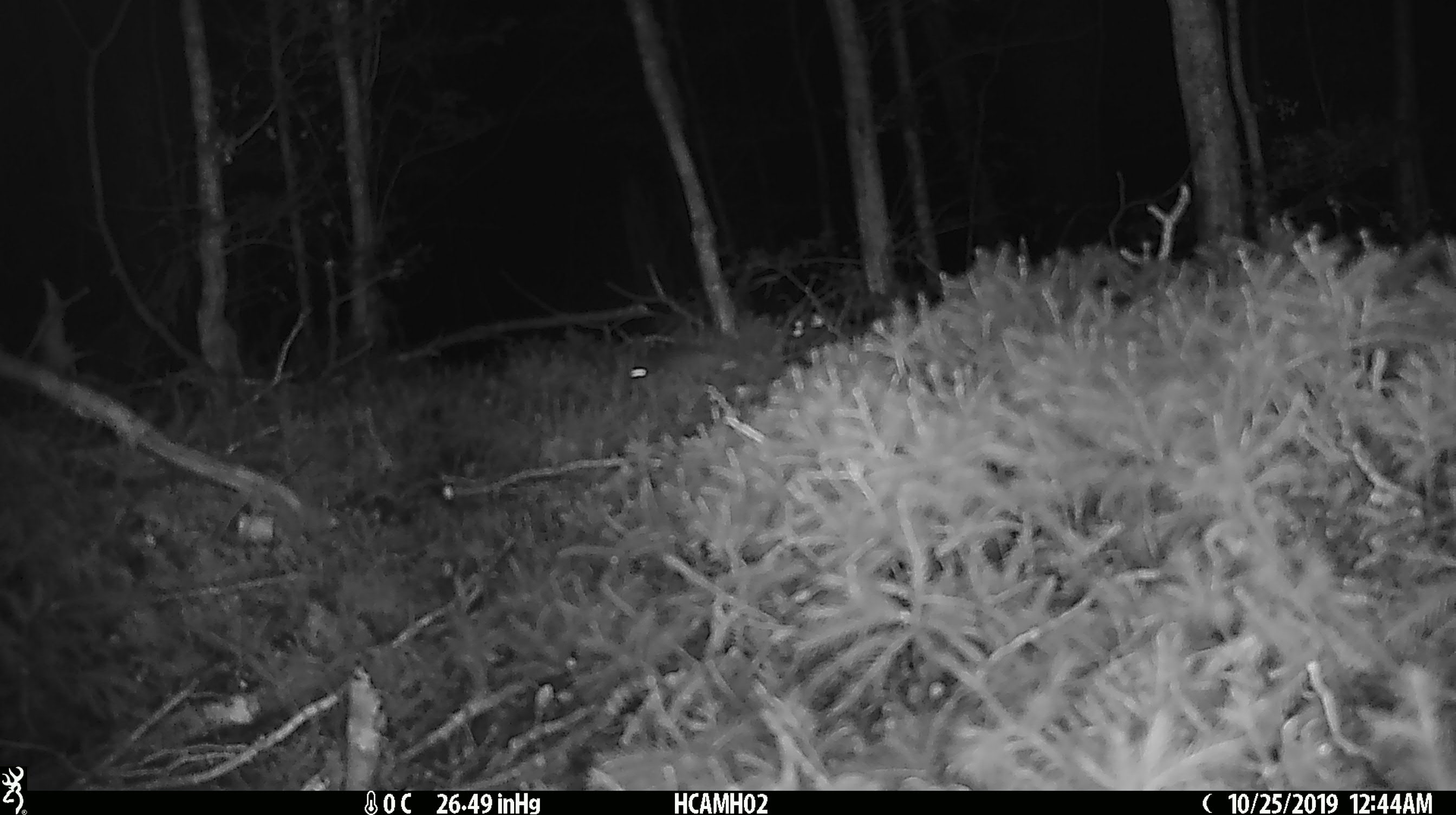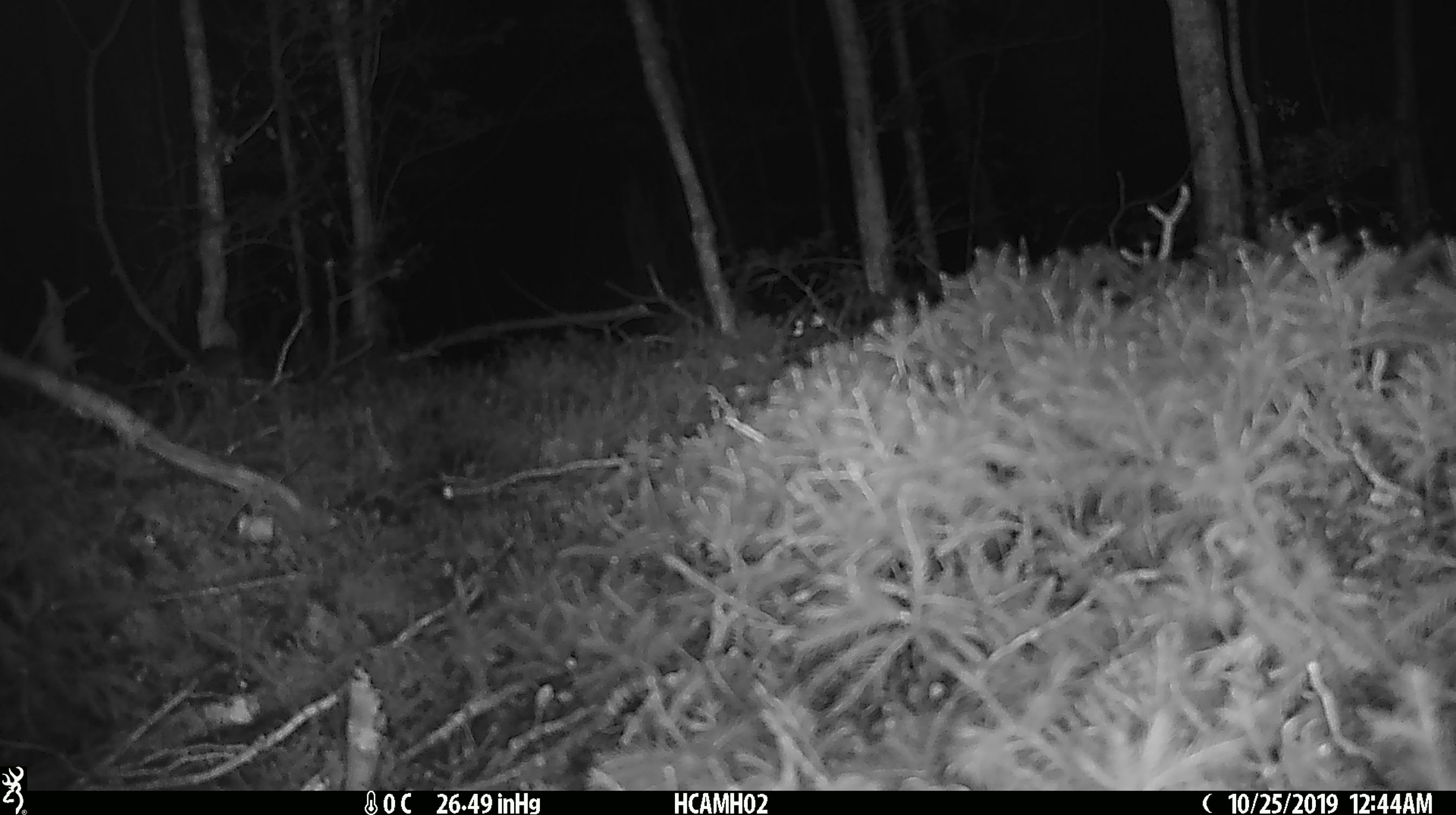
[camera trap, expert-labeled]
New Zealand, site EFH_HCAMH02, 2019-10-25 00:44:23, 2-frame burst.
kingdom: Animalia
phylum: Chordata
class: Mammalia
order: Rodentia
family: Muridae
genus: Mus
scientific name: Mus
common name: mouse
Mouse (Mus).